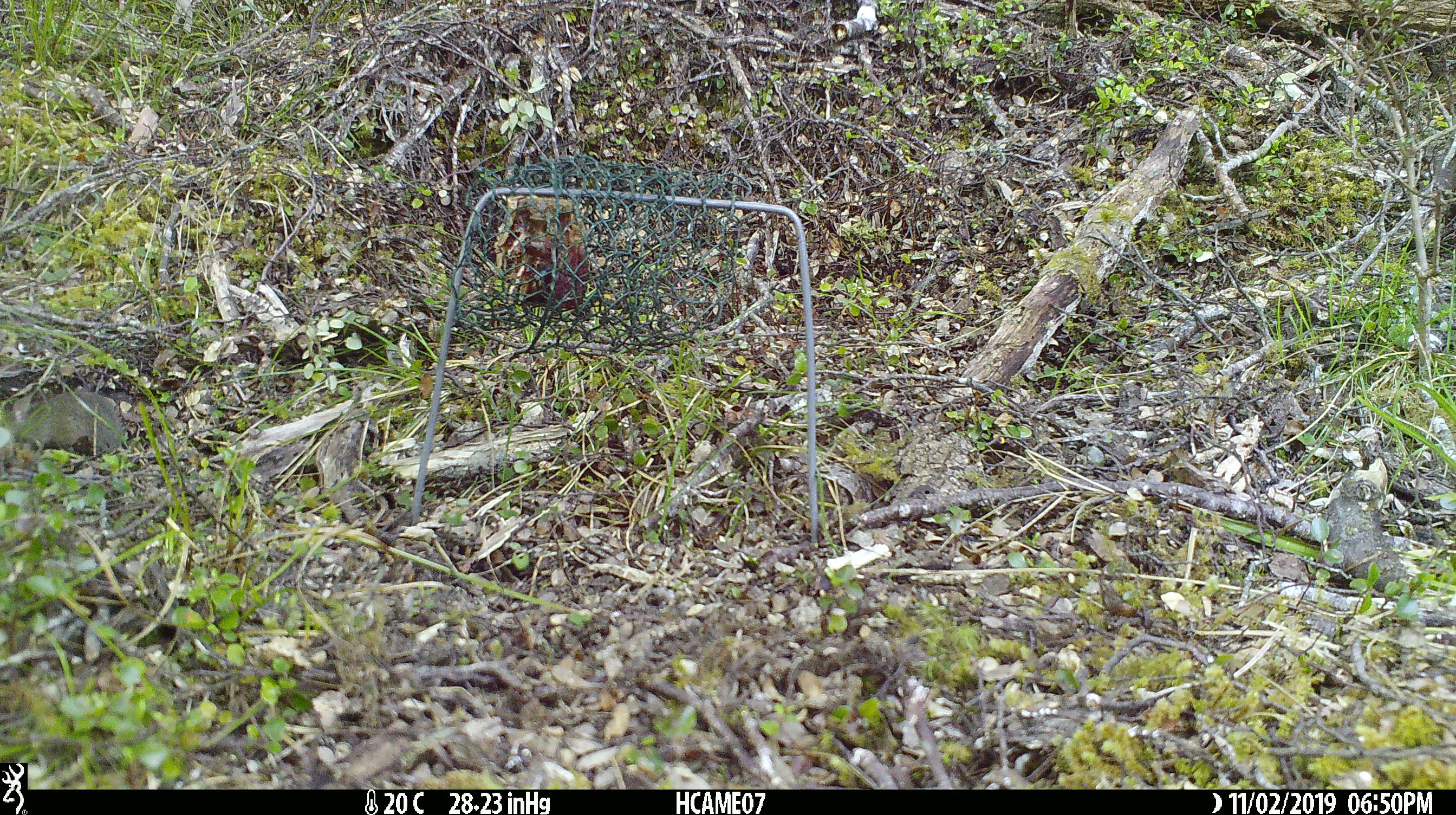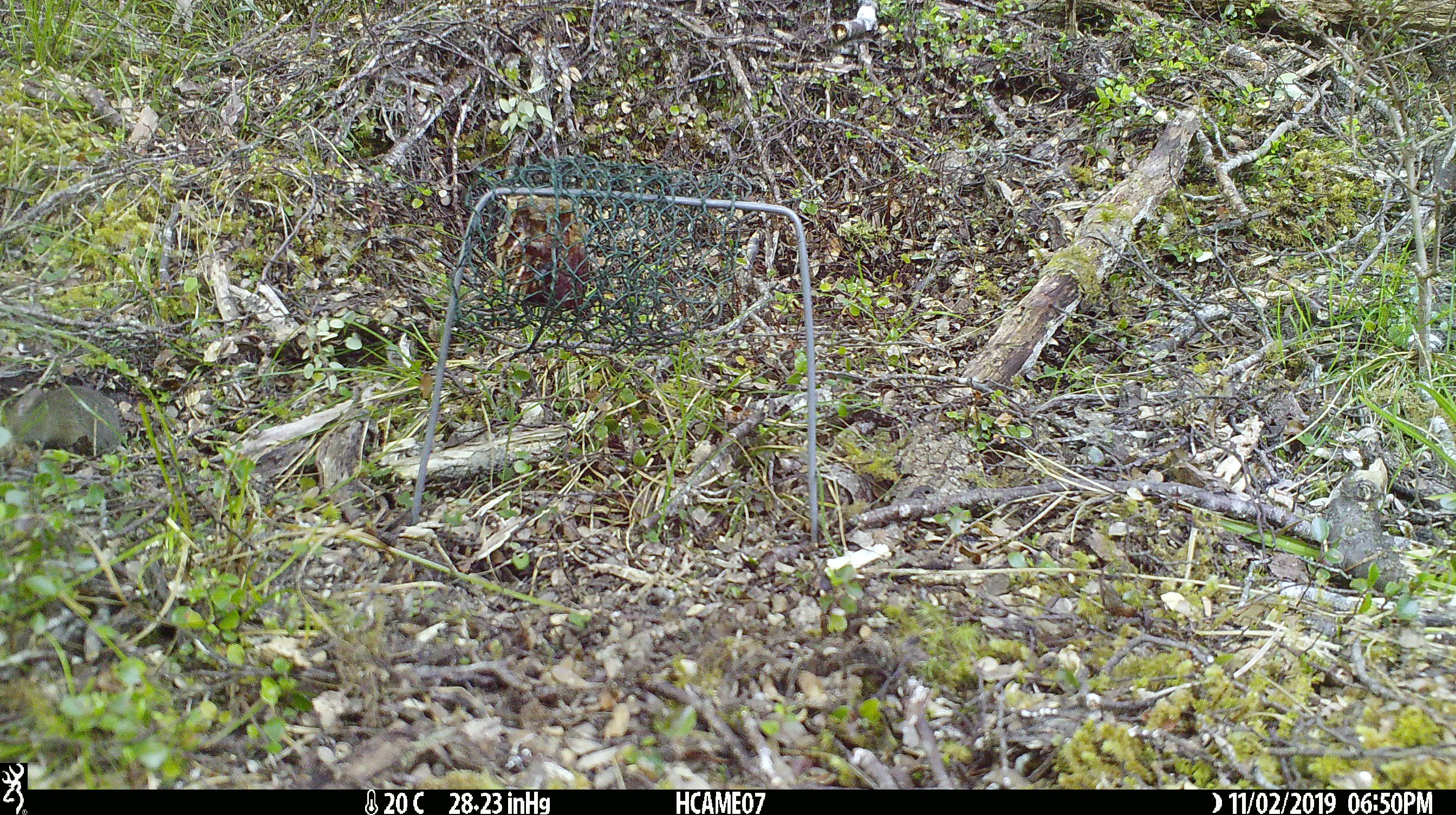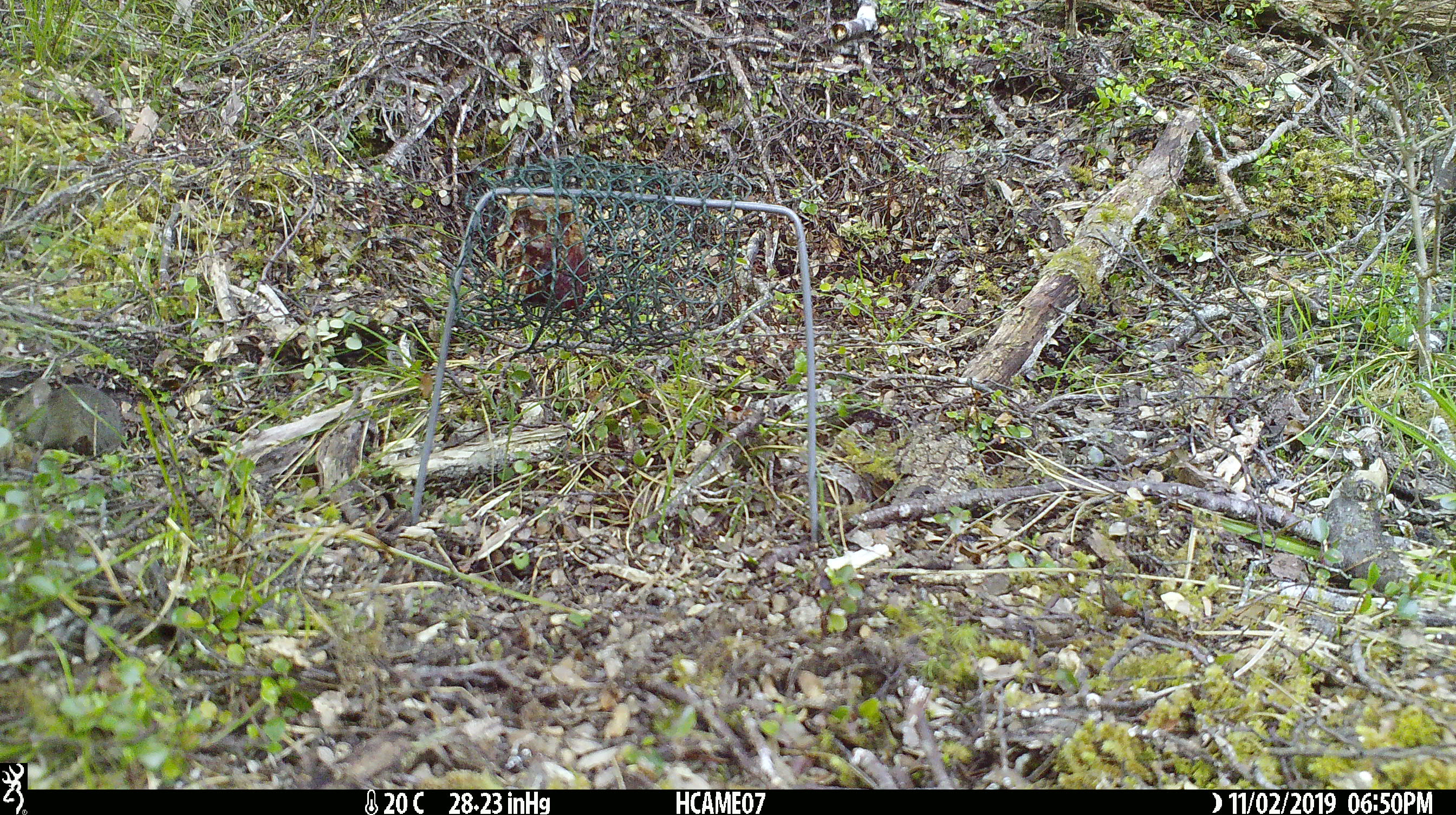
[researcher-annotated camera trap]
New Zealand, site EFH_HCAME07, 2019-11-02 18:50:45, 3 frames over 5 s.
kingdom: Animalia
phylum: Chordata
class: Mammalia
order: Rodentia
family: Muridae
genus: Mus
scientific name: Mus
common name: mouse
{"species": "mouse (Mus)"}